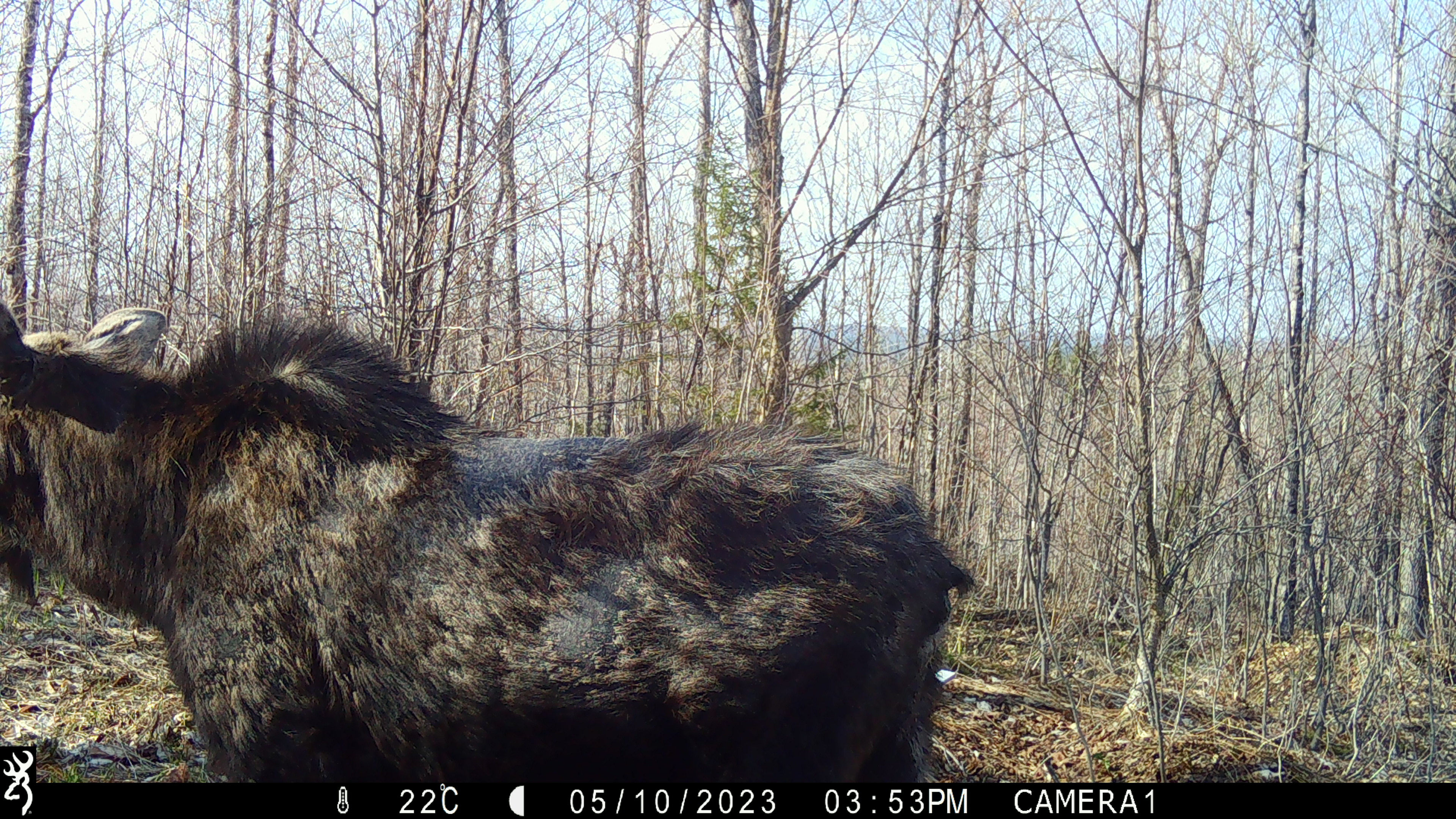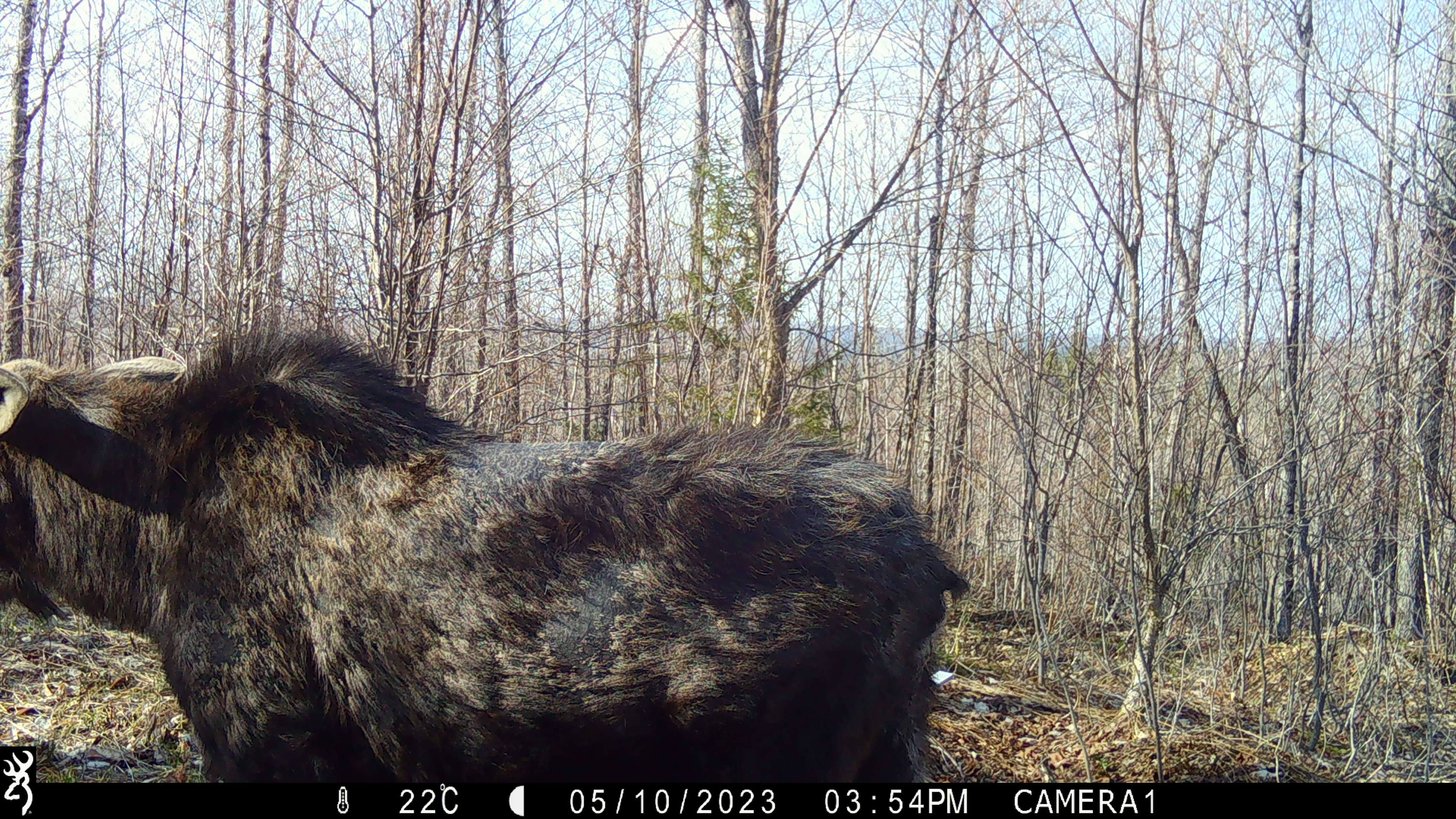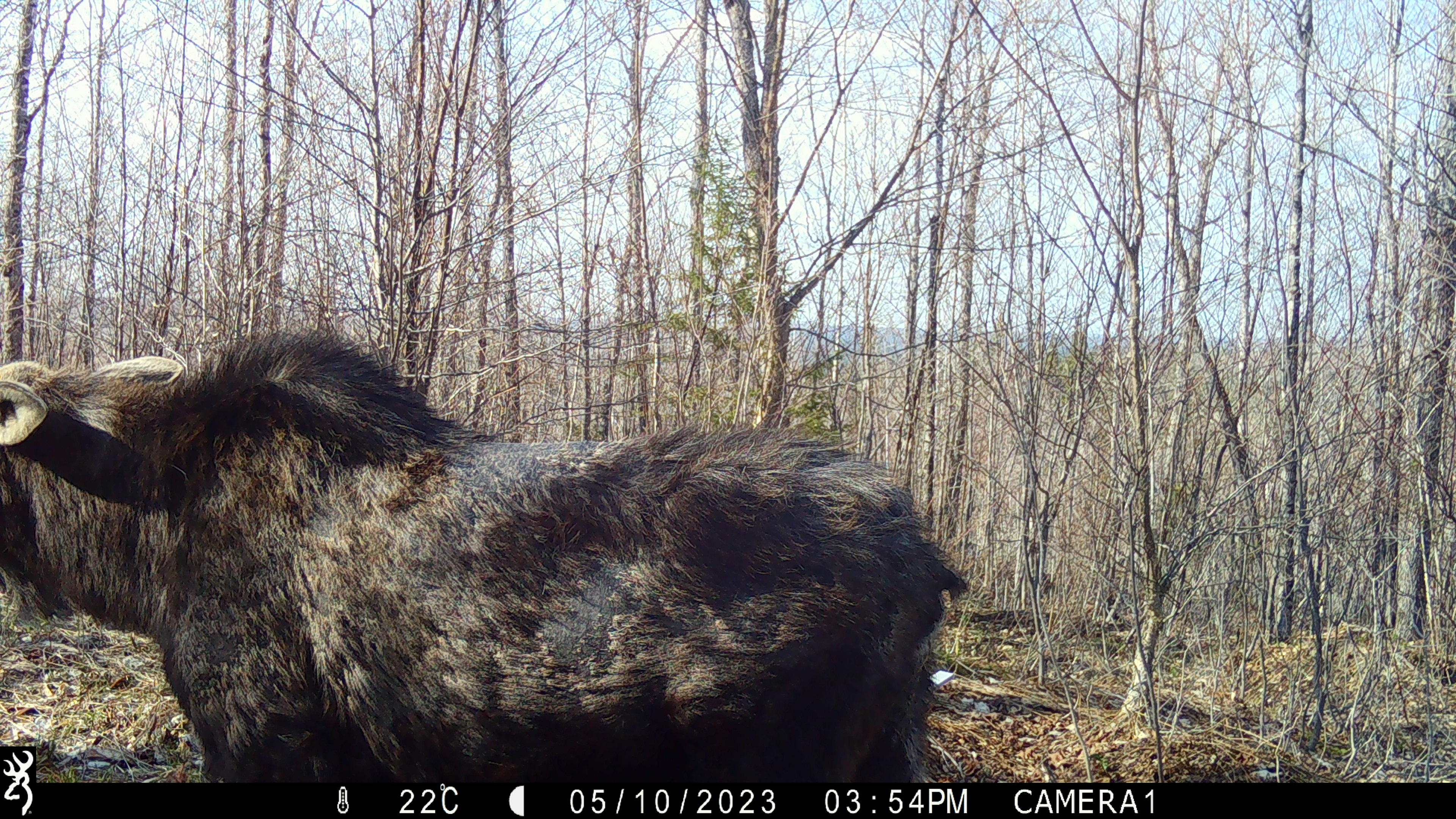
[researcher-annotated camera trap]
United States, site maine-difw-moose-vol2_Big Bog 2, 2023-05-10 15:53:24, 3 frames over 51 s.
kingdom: Animalia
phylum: Chordata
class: Mammalia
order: Artiodactyla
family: Cervidae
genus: Alces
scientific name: Alces alces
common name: moose